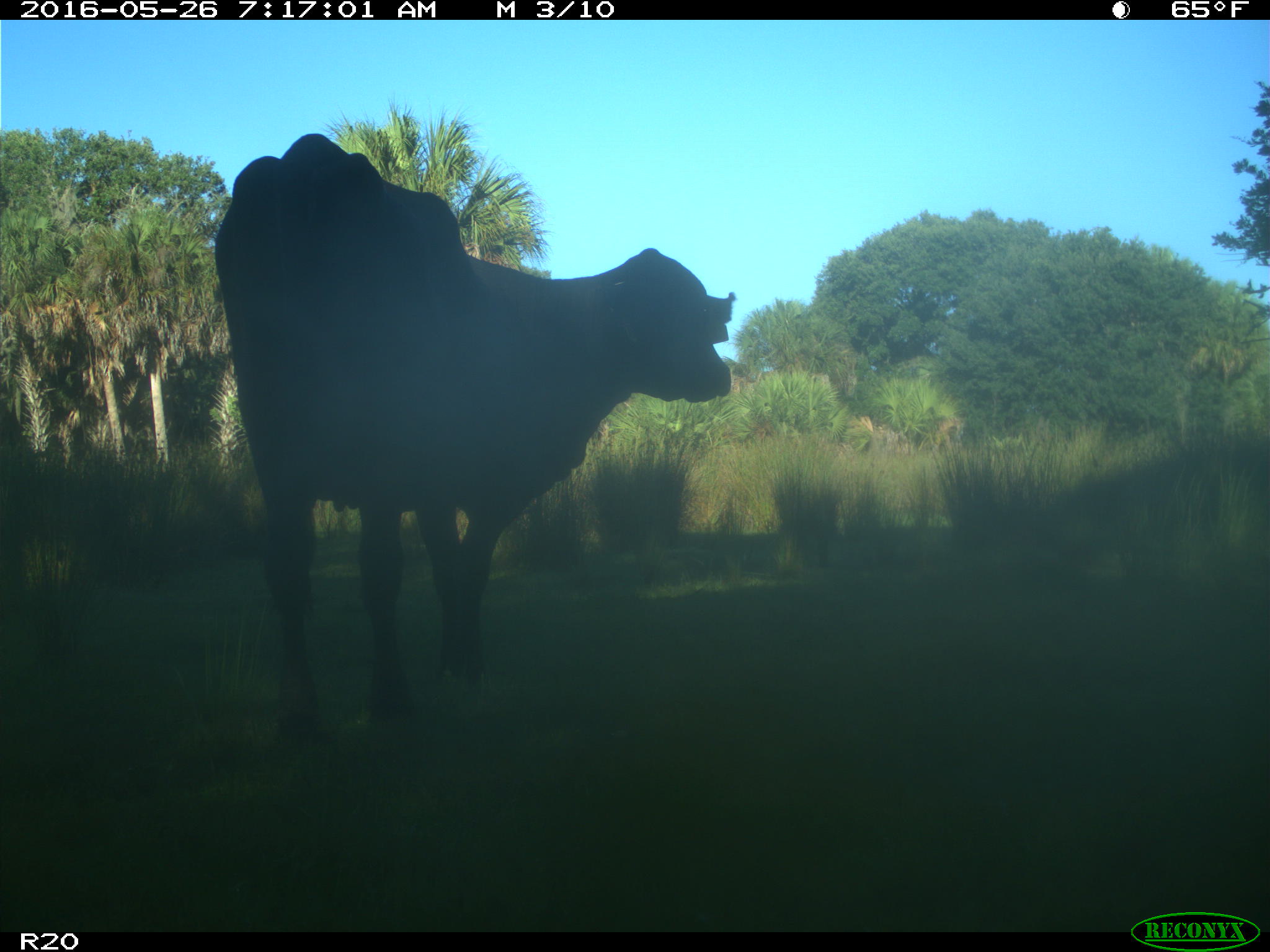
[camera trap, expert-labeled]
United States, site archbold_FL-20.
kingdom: Animalia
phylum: Chordata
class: Mammalia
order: Artiodactyla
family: Bovidae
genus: Bos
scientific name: Bos taurus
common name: domestic cow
Bos taurus (domestic cow).